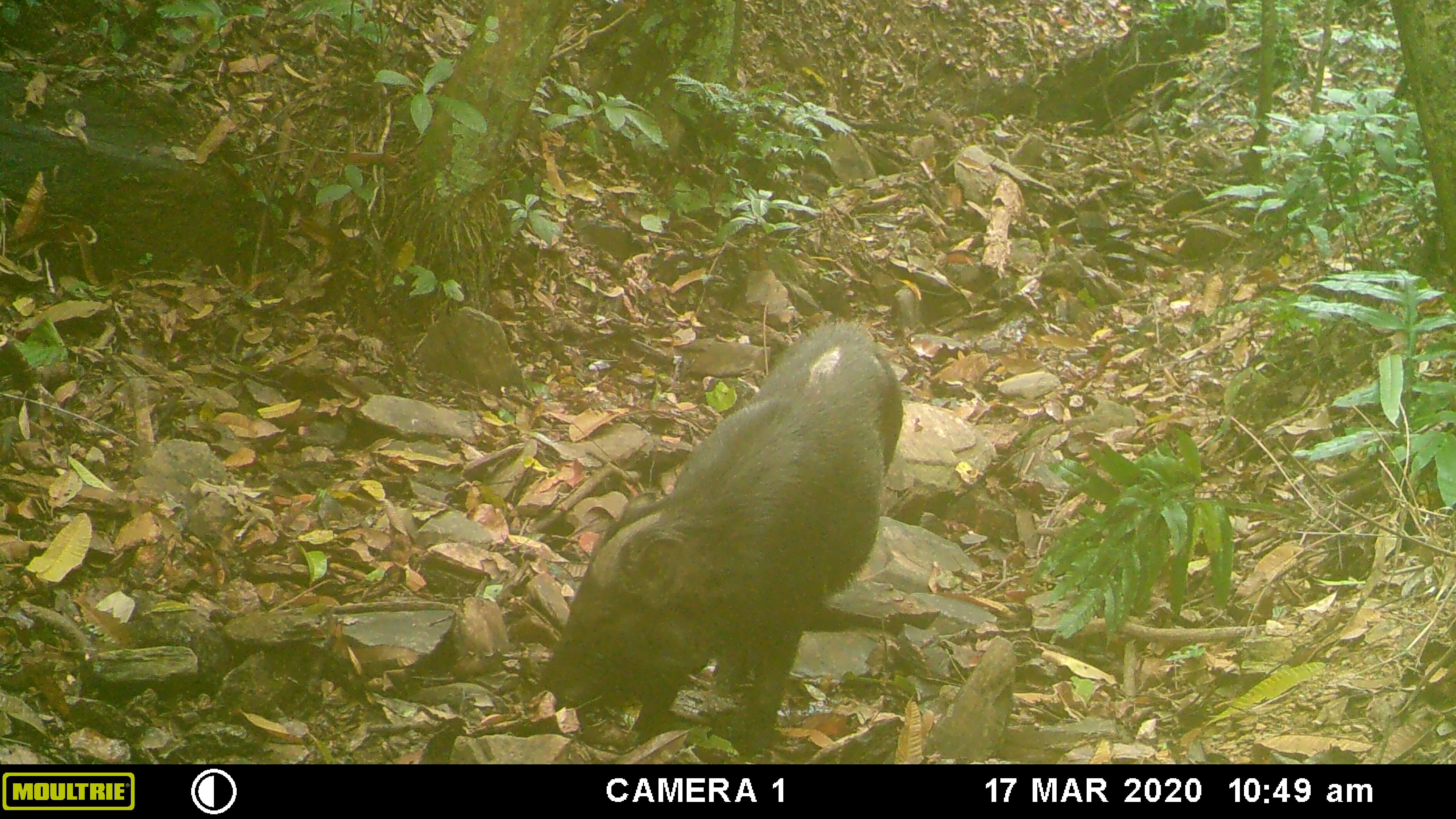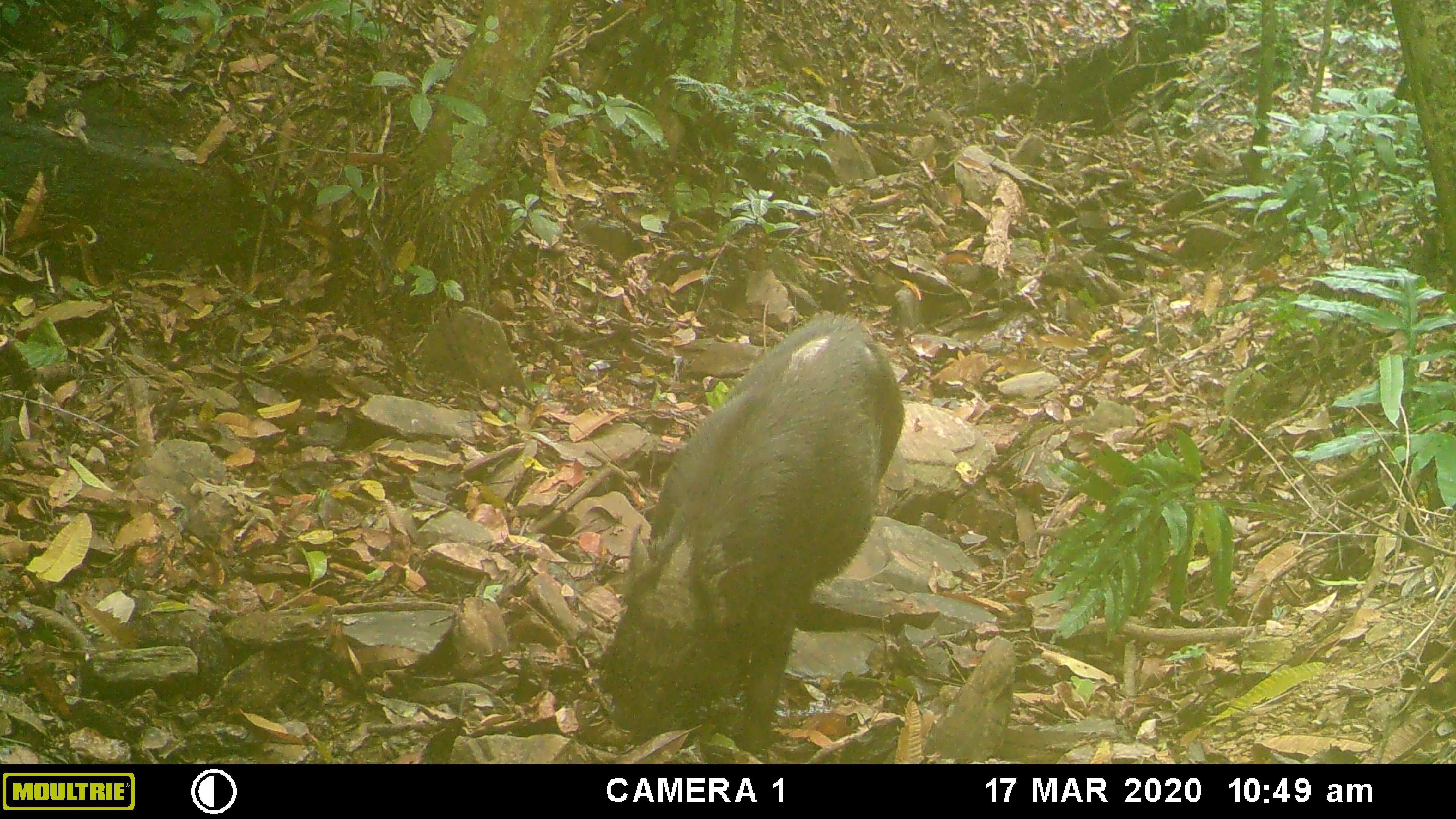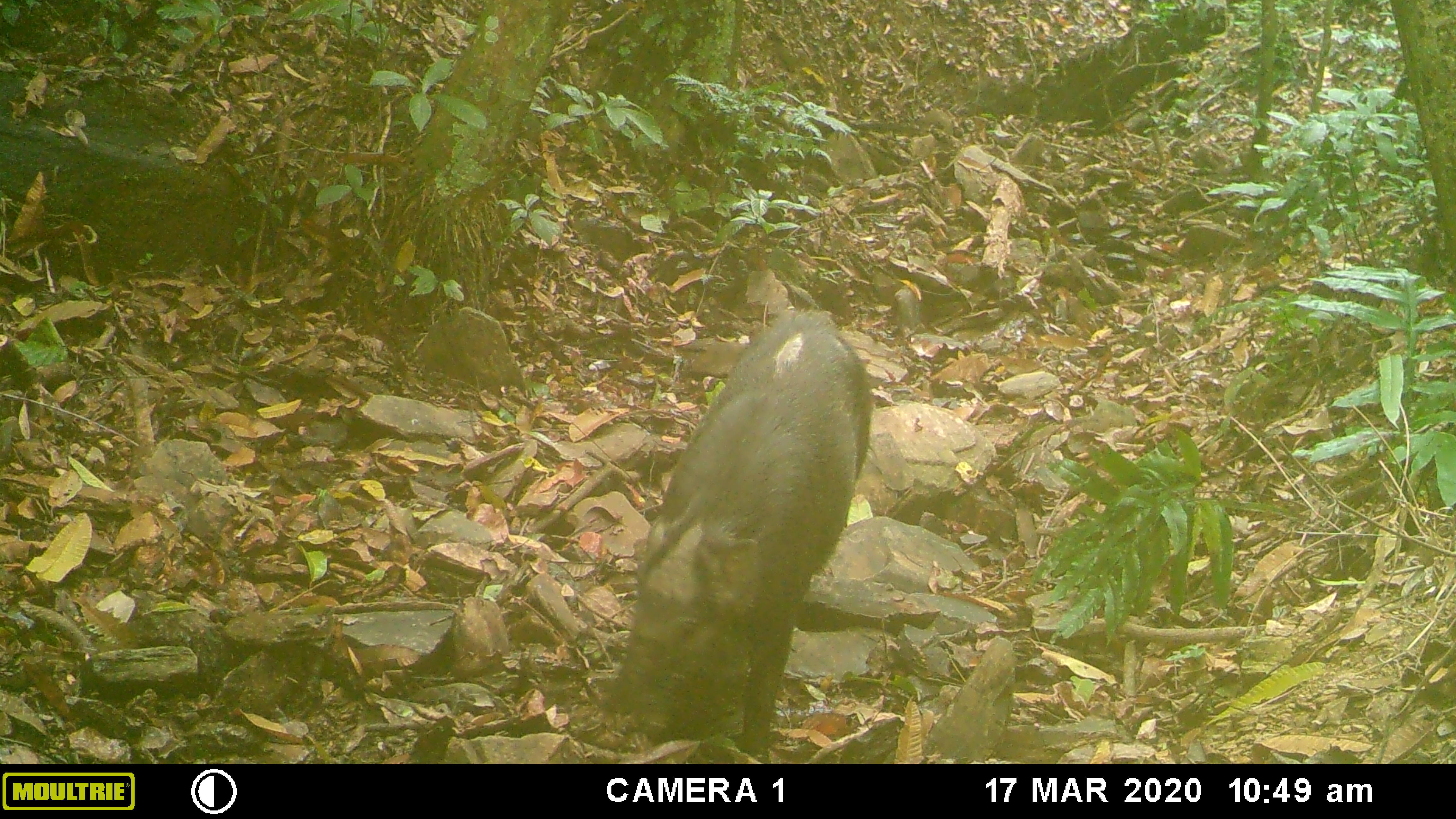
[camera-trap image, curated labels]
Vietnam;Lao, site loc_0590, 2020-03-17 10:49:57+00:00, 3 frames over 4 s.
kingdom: Animalia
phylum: Chordata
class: Mammalia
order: Artiodactyla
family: Suidae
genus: Sus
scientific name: Sus scrofa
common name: eurasian wild pig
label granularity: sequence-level